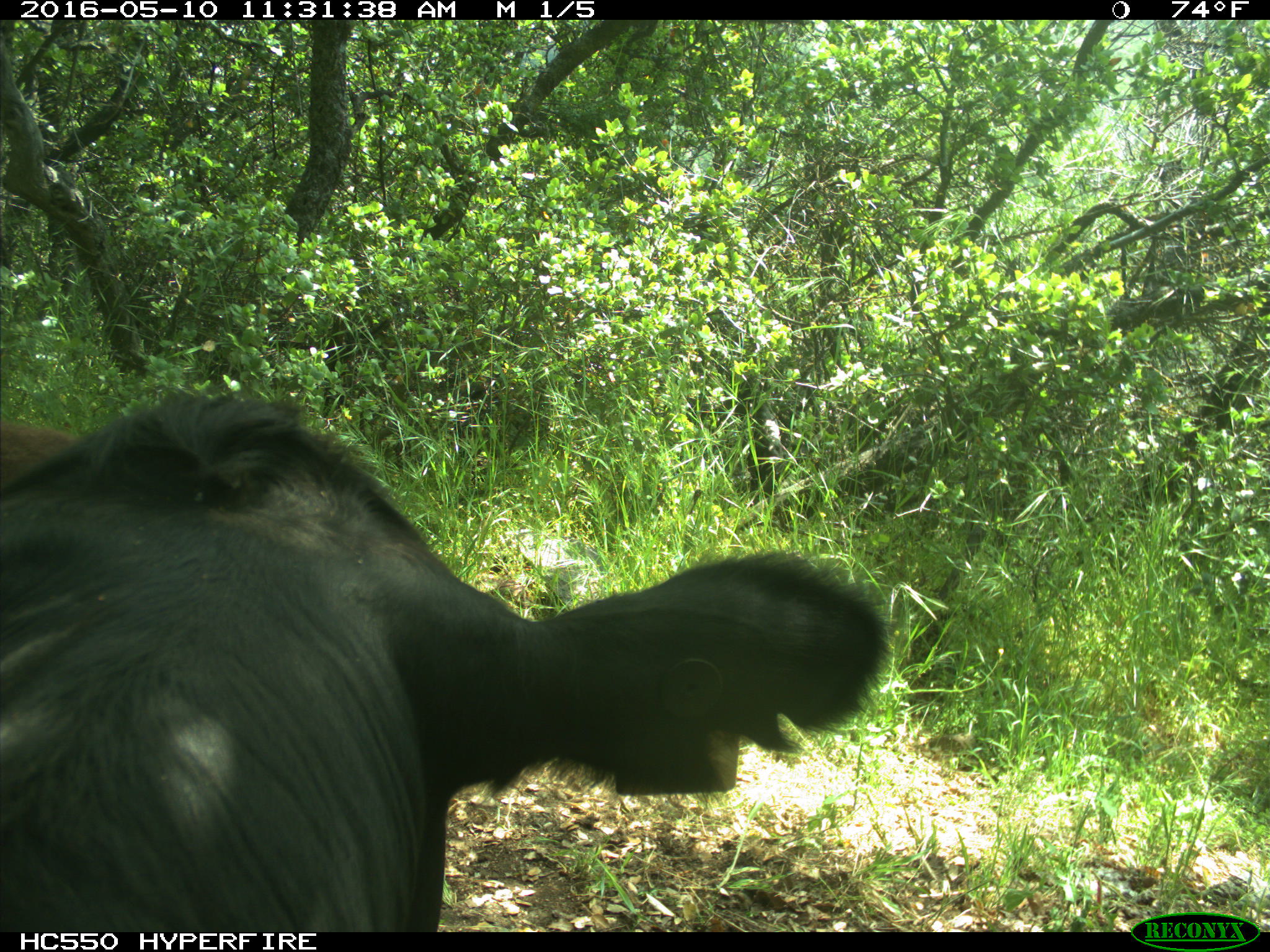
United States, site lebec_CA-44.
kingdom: Animalia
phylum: Chordata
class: Mammalia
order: Artiodactyla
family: Bovidae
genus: Bos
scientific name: Bos taurus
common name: domestic cow